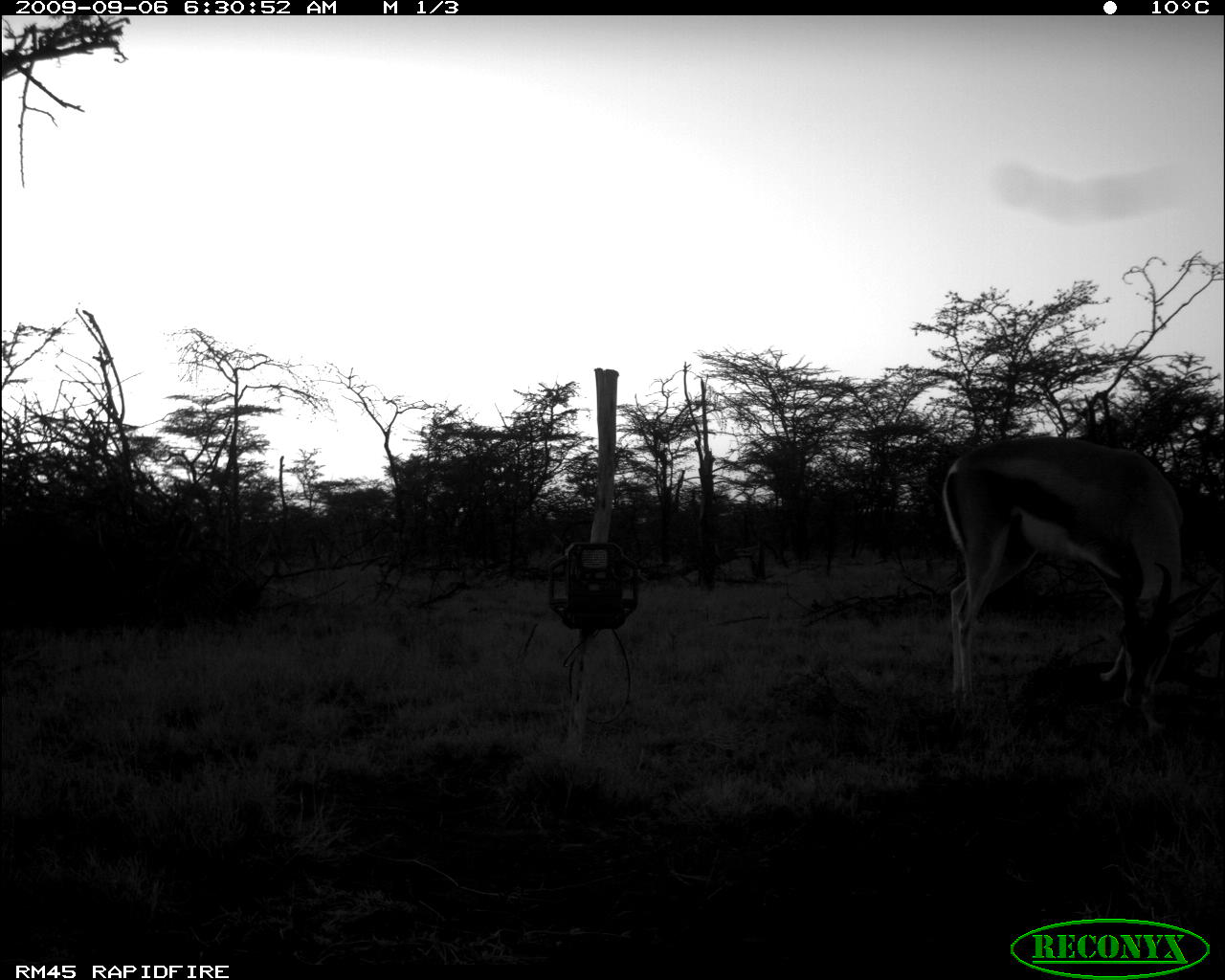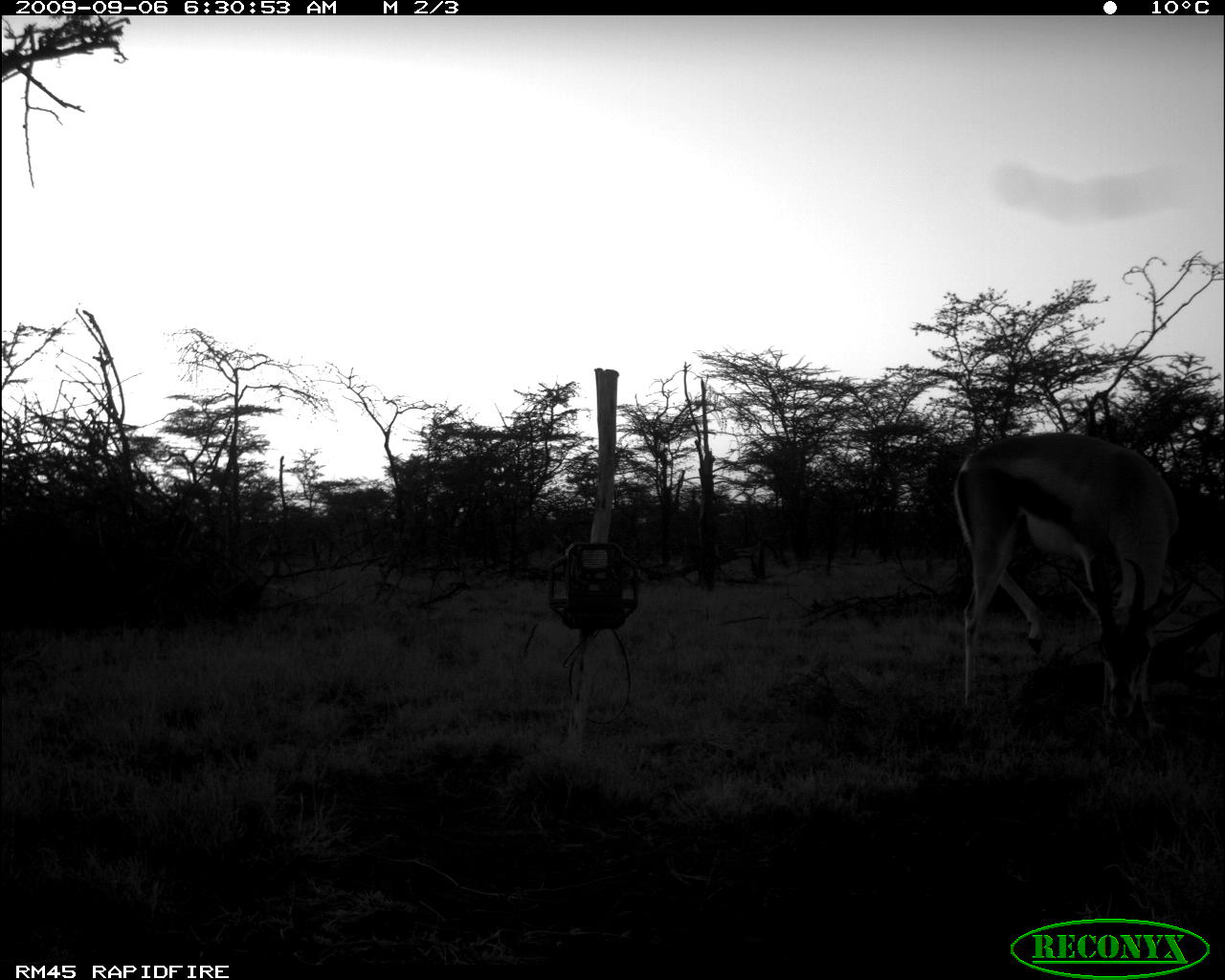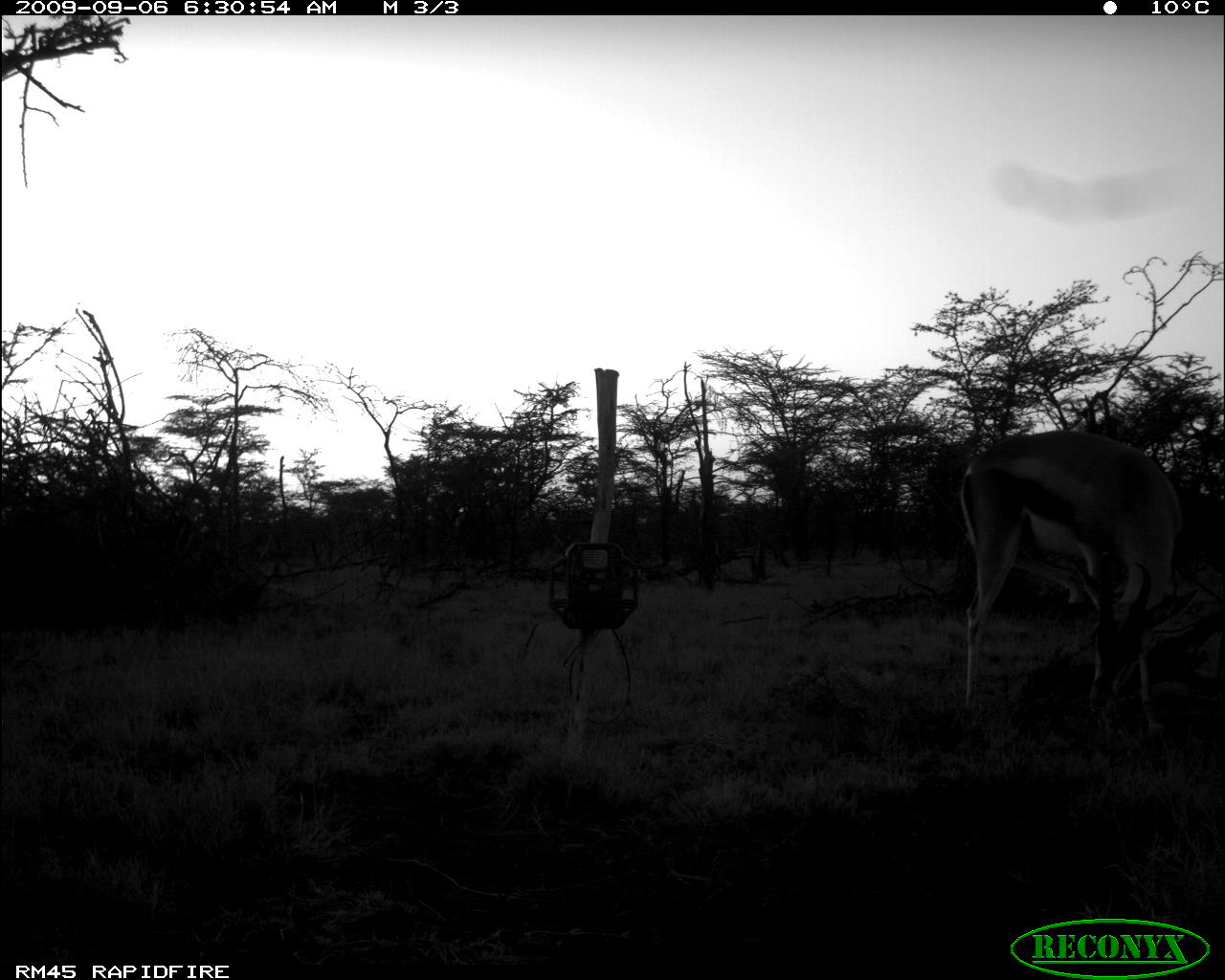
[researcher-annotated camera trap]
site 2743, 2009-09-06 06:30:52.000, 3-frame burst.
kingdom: Animalia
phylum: Chordata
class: Mammalia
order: Artiodactyla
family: Bovidae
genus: Nanger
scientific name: Nanger granti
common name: grant's gazelle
Nanger granti (grant's gazelle), count 1.